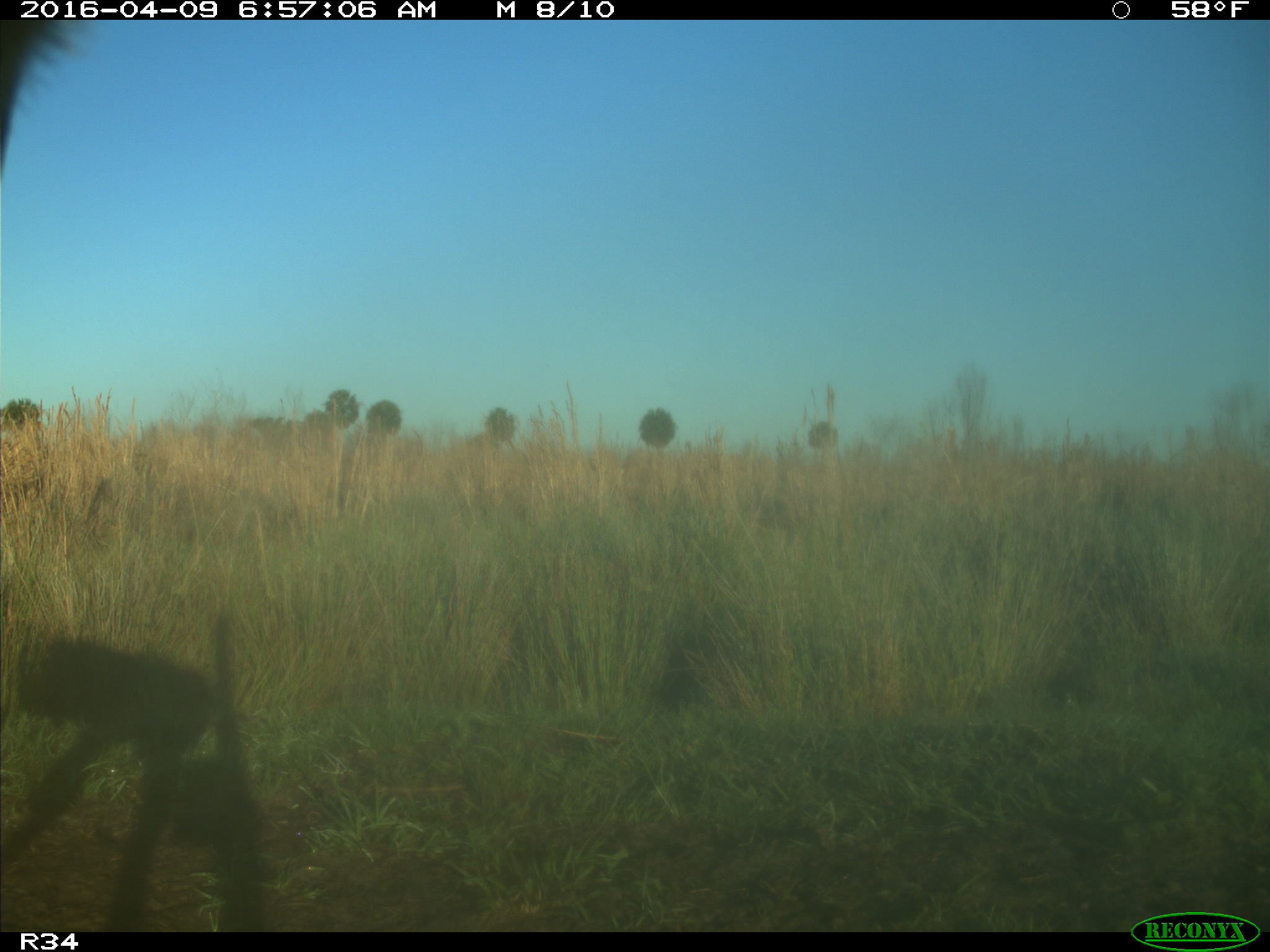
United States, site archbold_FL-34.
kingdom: Animalia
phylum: Chordata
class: Mammalia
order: Artiodactyla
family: Bovidae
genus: Bos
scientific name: Bos taurus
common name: domestic cow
Bos taurus (domestic cow).